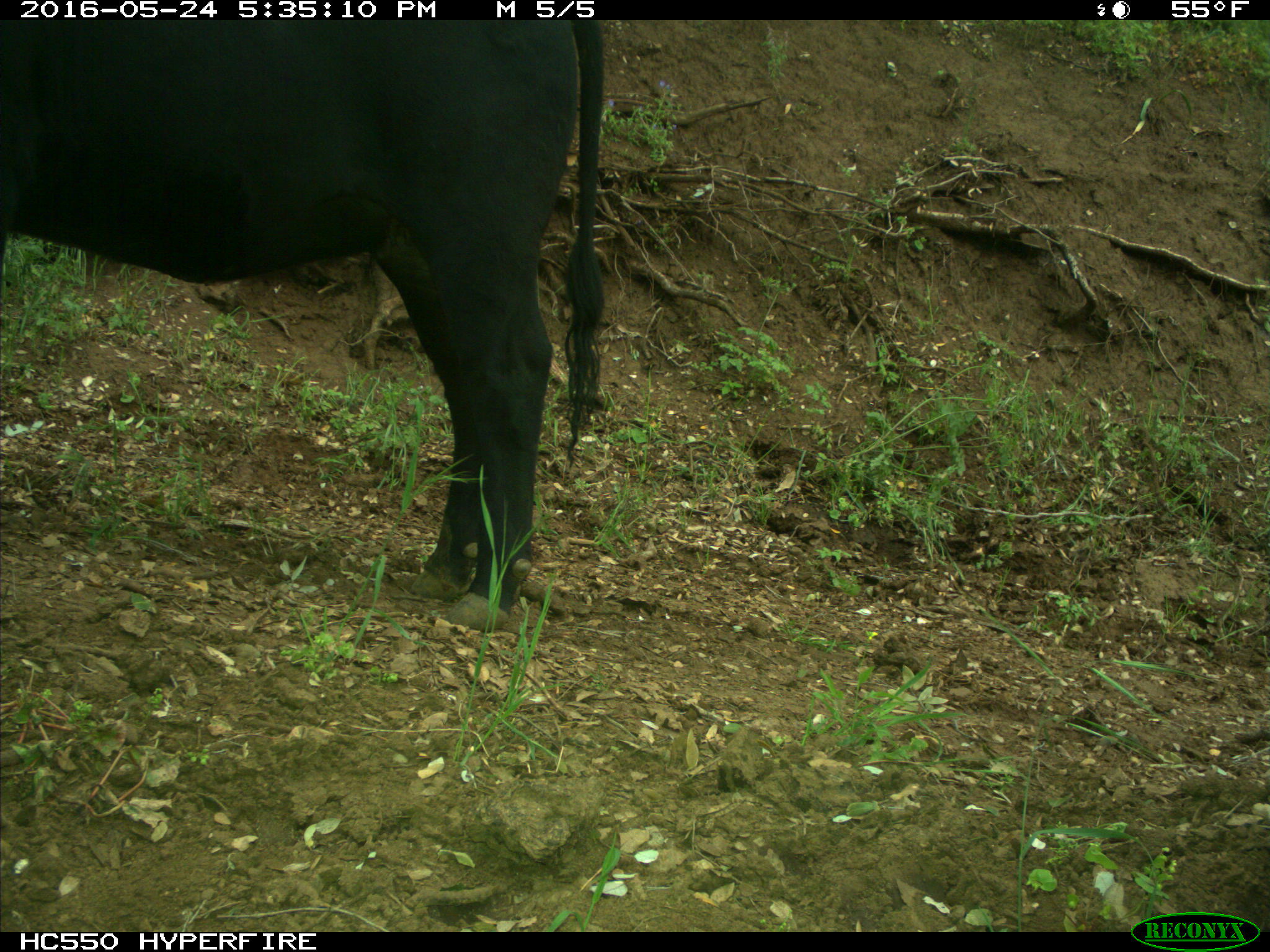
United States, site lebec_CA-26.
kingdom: Animalia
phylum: Chordata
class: Mammalia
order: Artiodactyla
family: Bovidae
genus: Bos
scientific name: Bos taurus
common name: domestic cow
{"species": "Bos taurus (domestic cow)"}